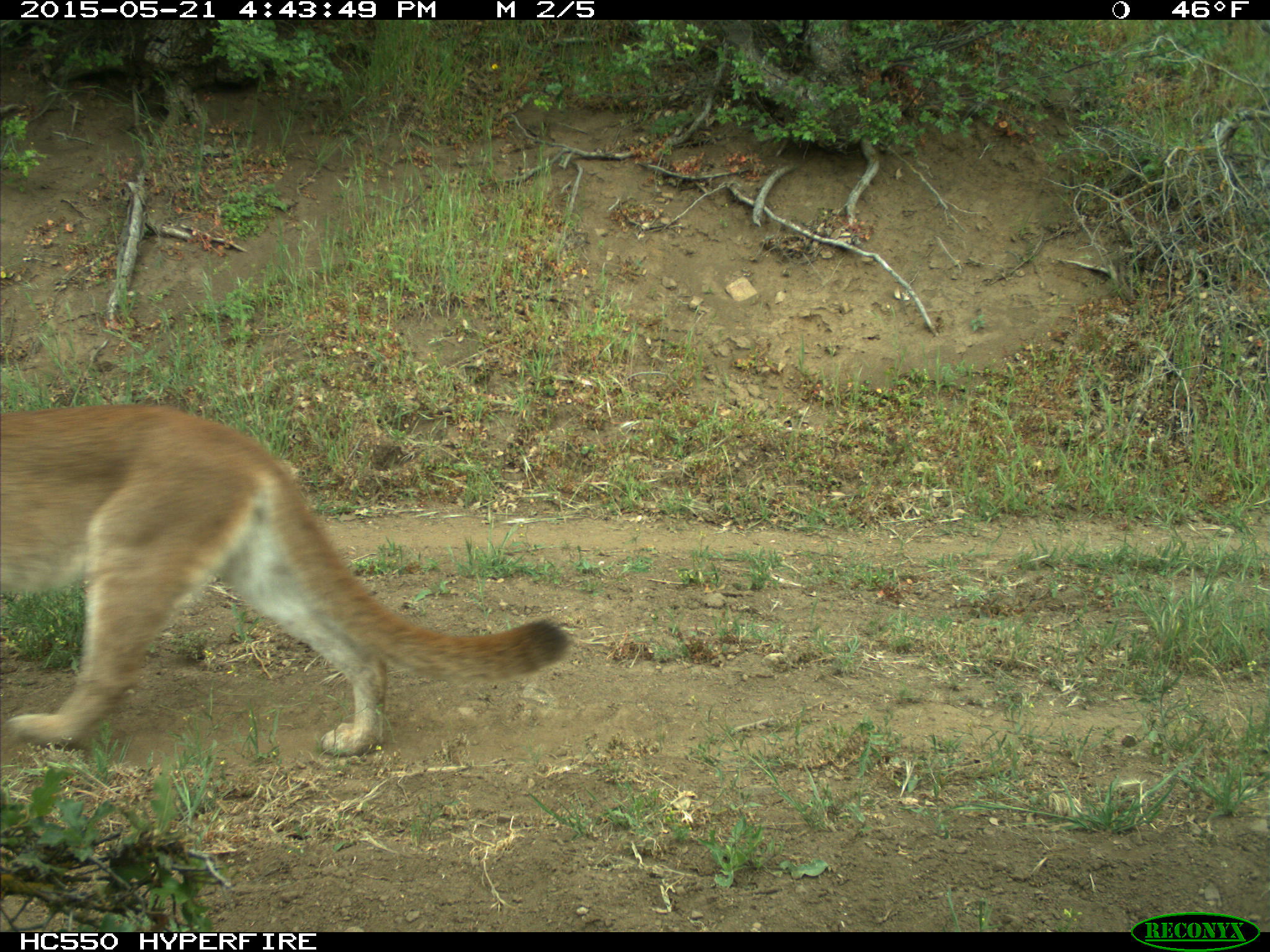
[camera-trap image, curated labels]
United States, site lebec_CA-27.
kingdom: Animalia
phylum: Chordata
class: Mammalia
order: Carnivora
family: Felidae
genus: Puma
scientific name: Puma concolor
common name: mountain lion